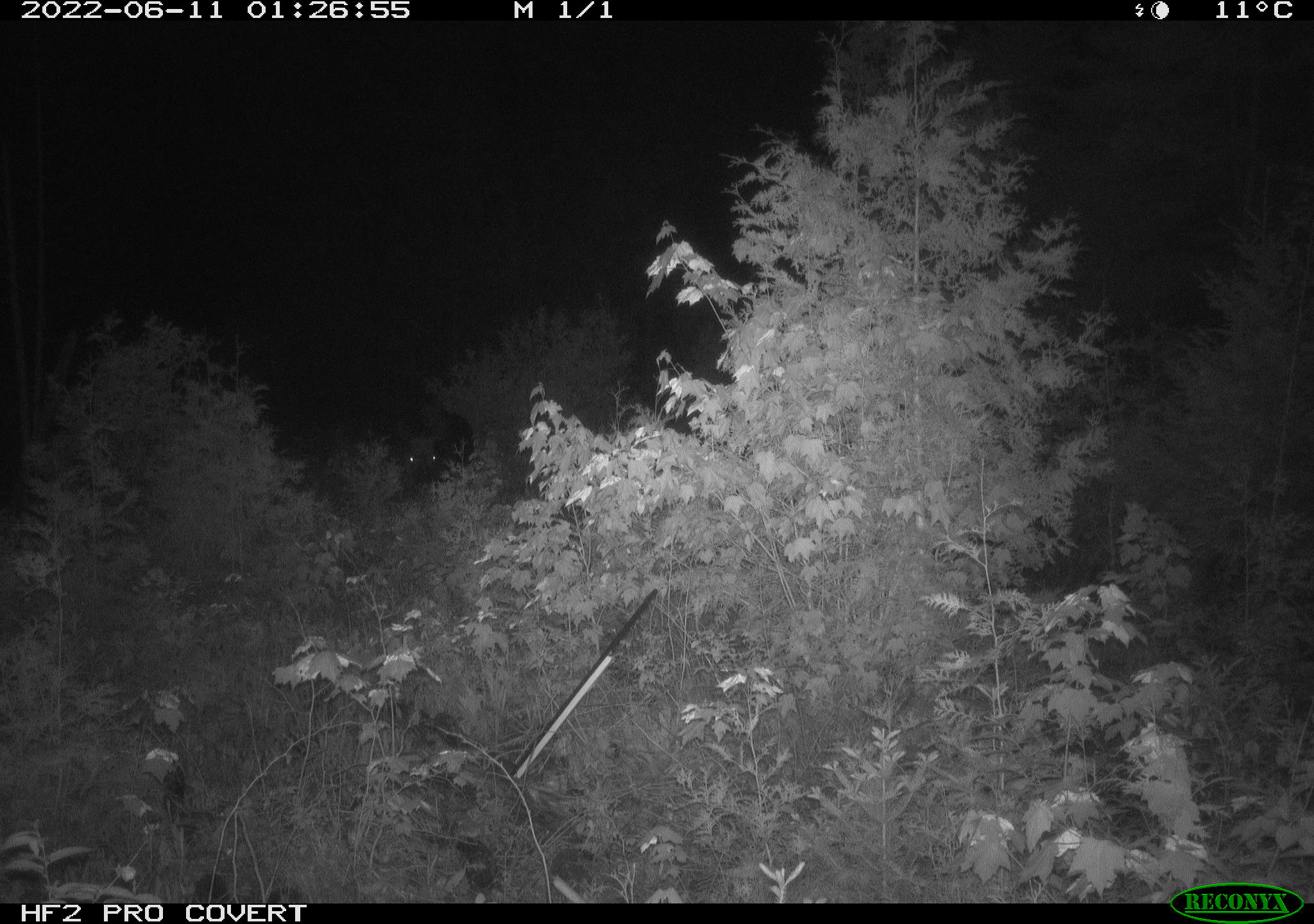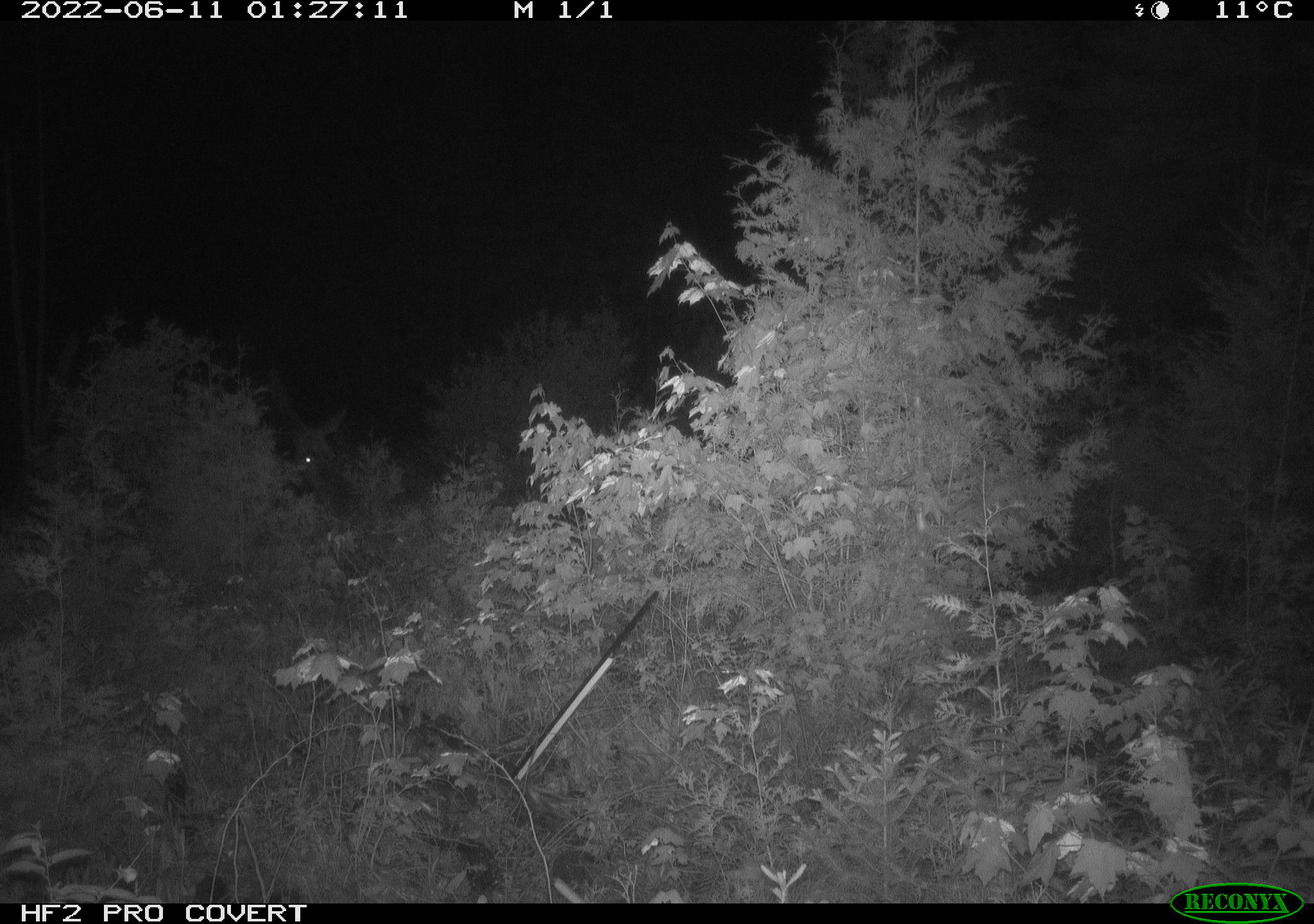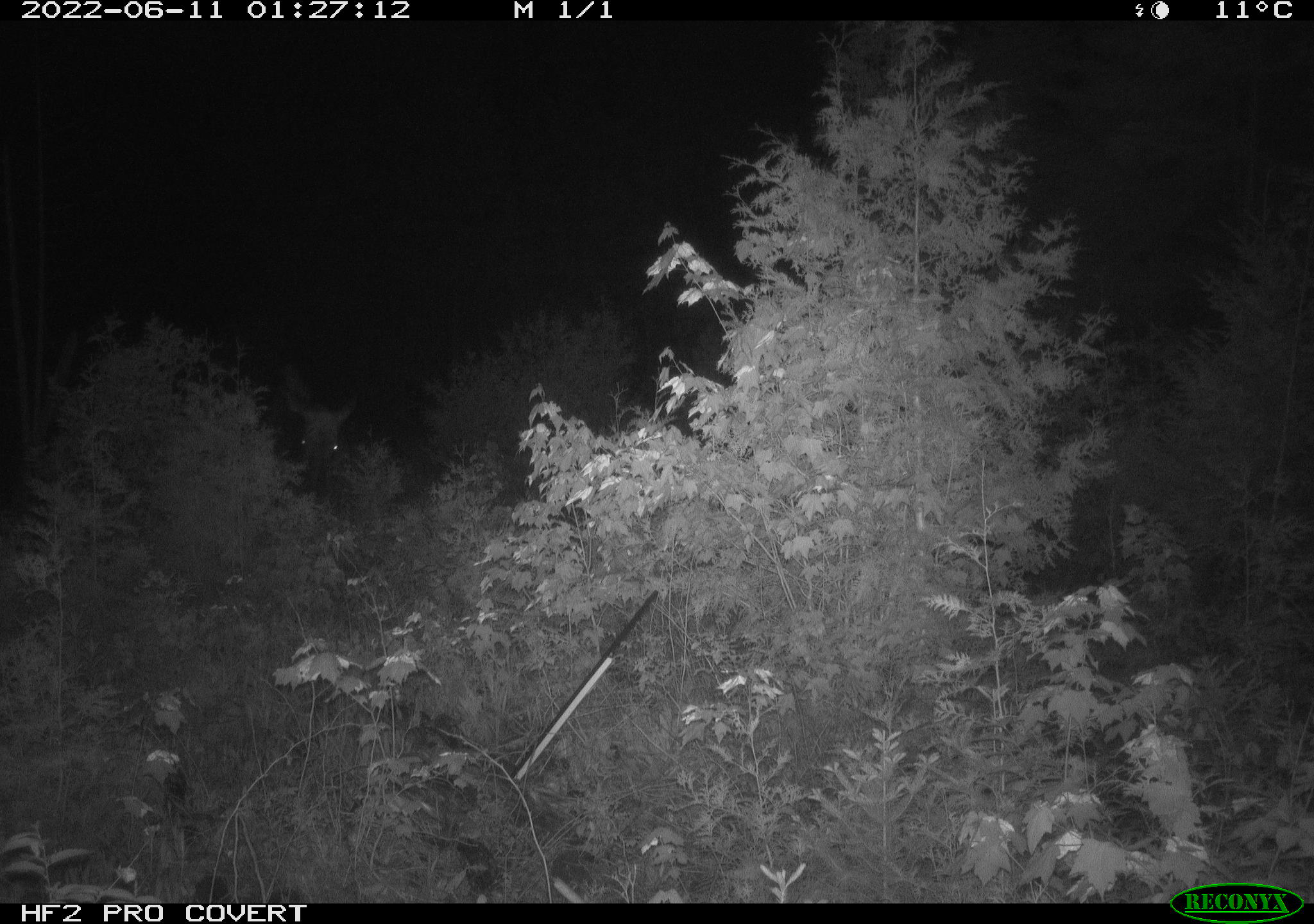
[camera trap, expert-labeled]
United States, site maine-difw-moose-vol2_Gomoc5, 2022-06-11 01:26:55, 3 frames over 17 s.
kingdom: Animalia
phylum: Chordata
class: Mammalia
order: Artiodactyla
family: Cervidae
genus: Alces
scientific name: Alces alces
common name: moose